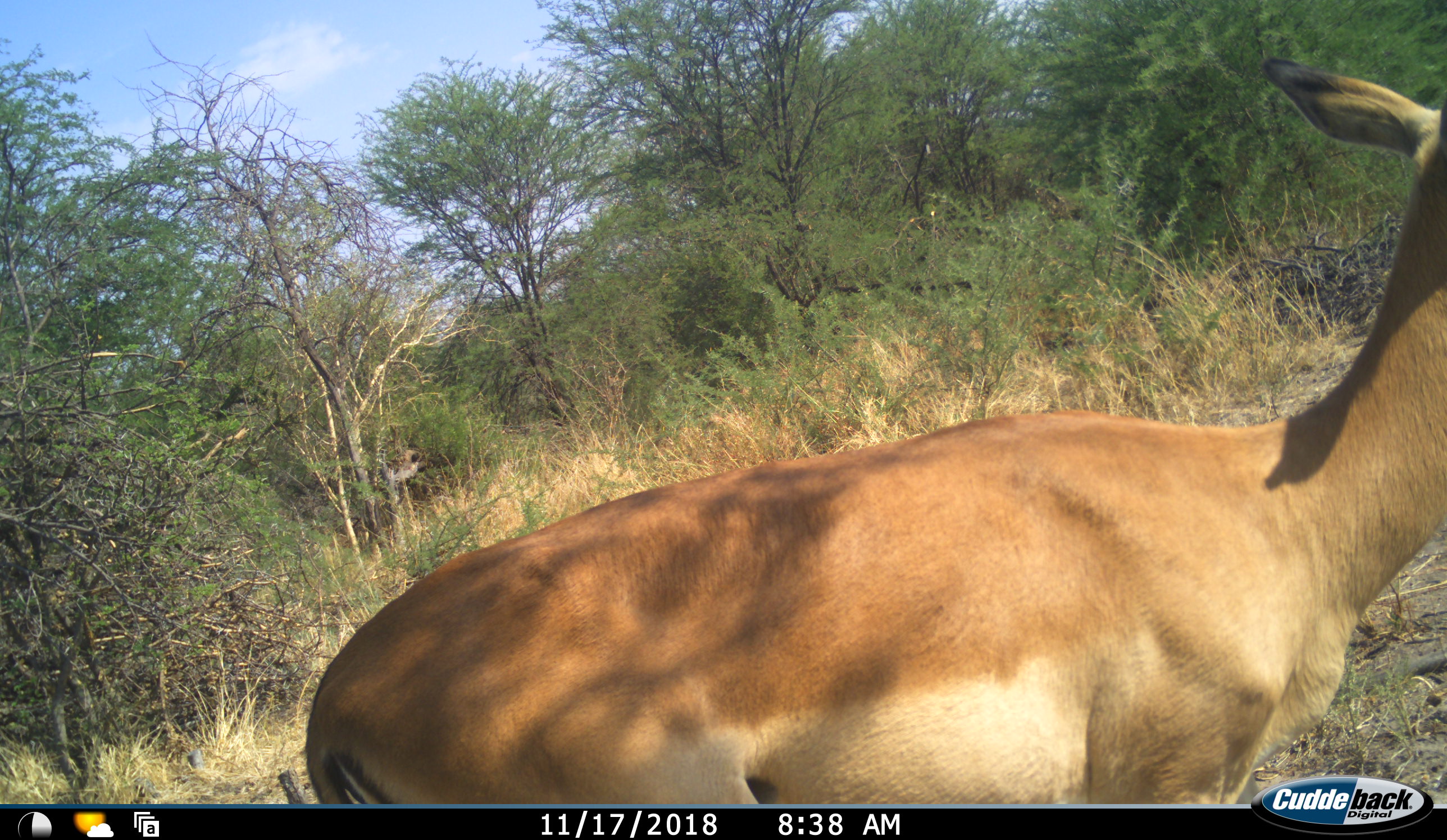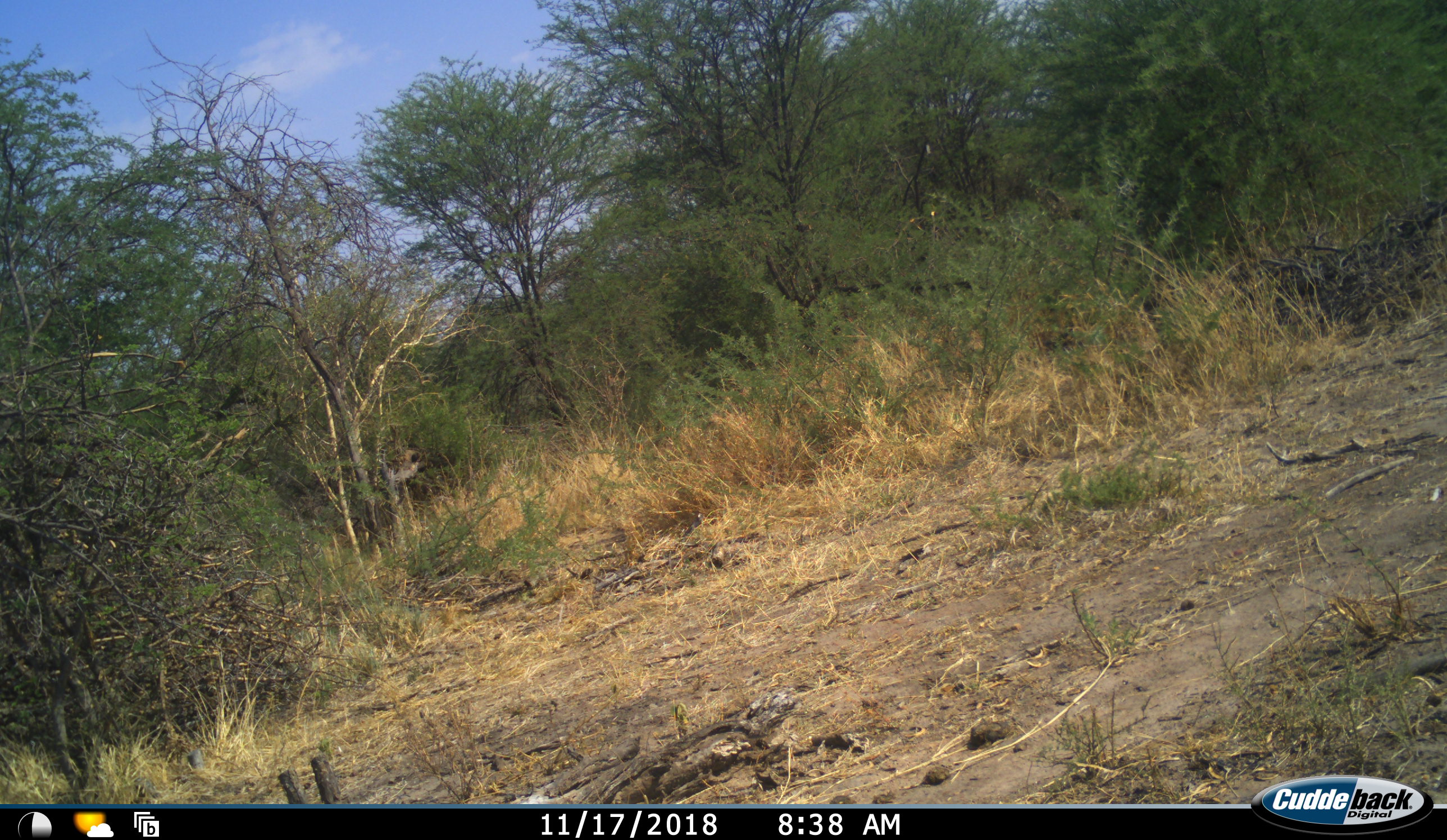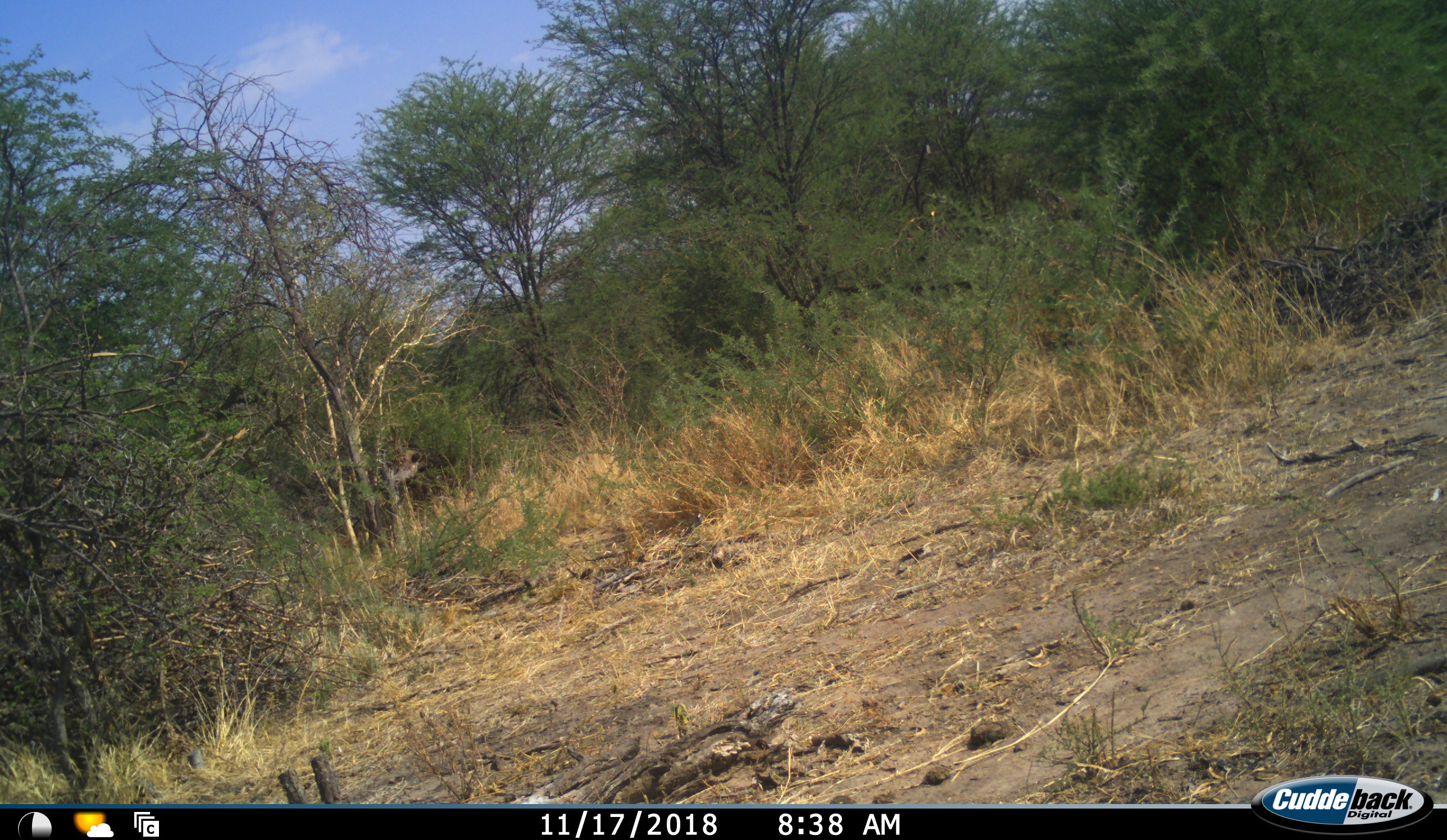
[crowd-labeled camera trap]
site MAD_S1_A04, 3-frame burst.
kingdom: Animalia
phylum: Chordata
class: Mammalia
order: Artiodactyla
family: Bovidae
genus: Aepyceros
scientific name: Aepyceros melampus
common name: impala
Impala (Aepyceros melampus), count 1. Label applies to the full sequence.